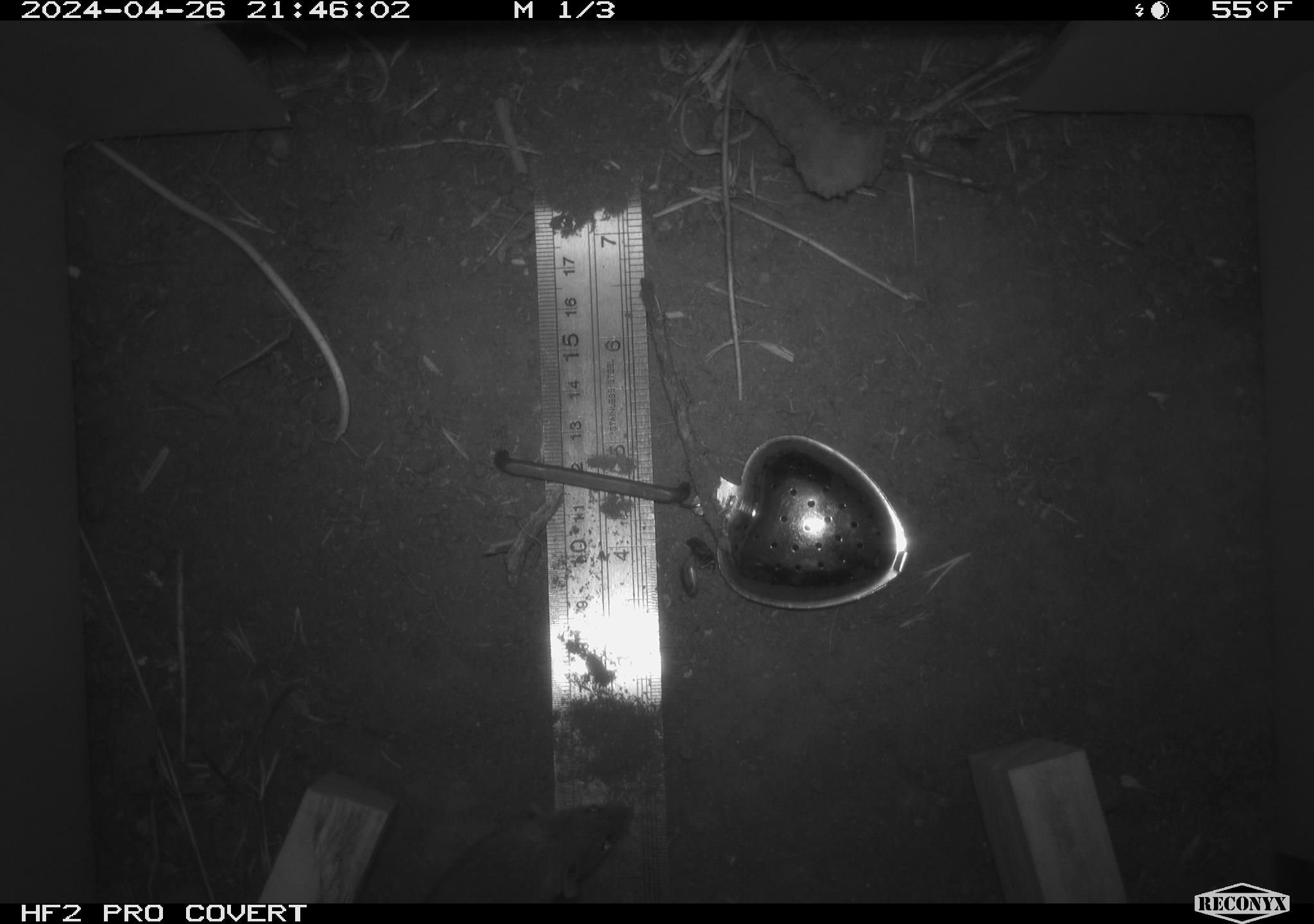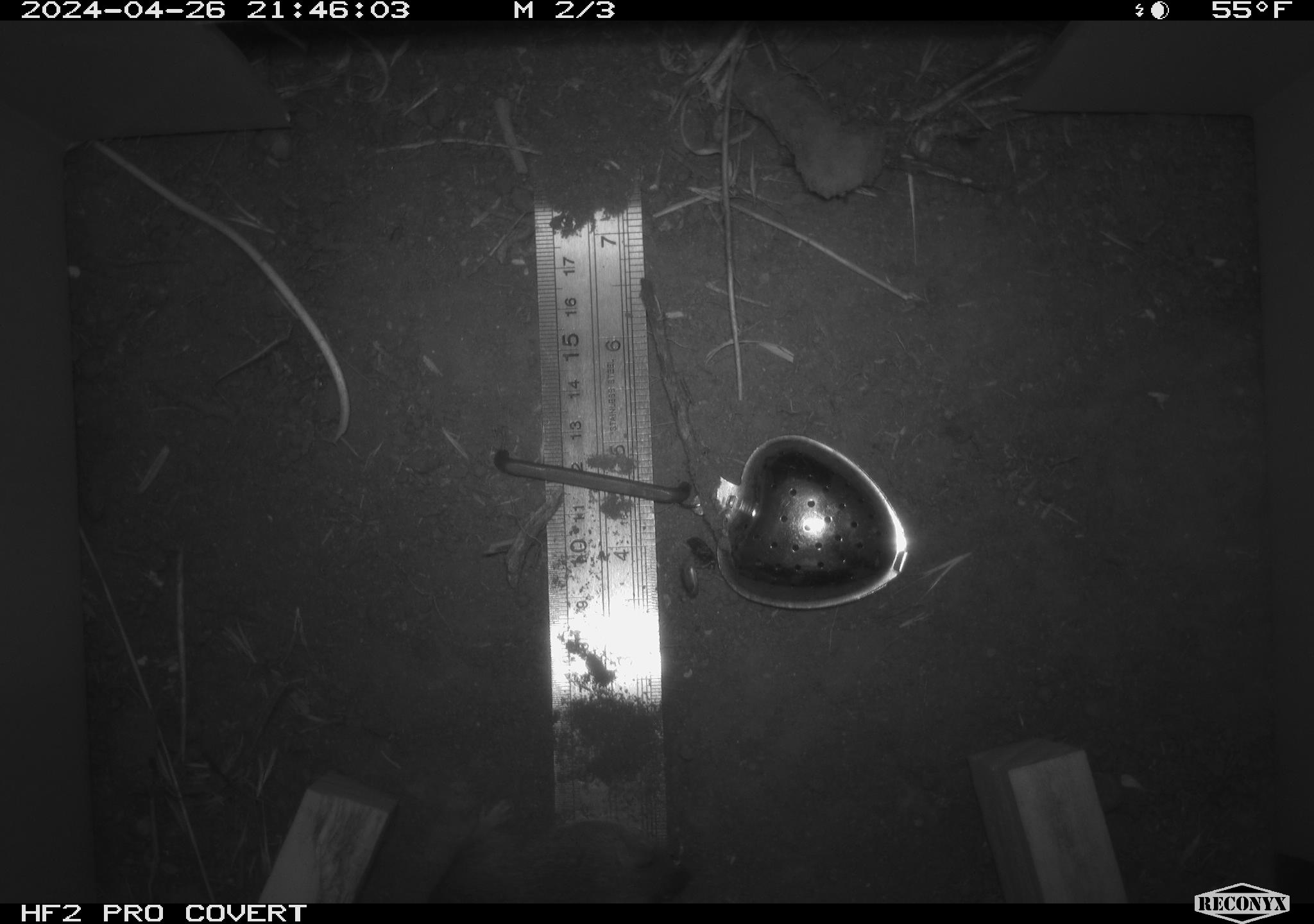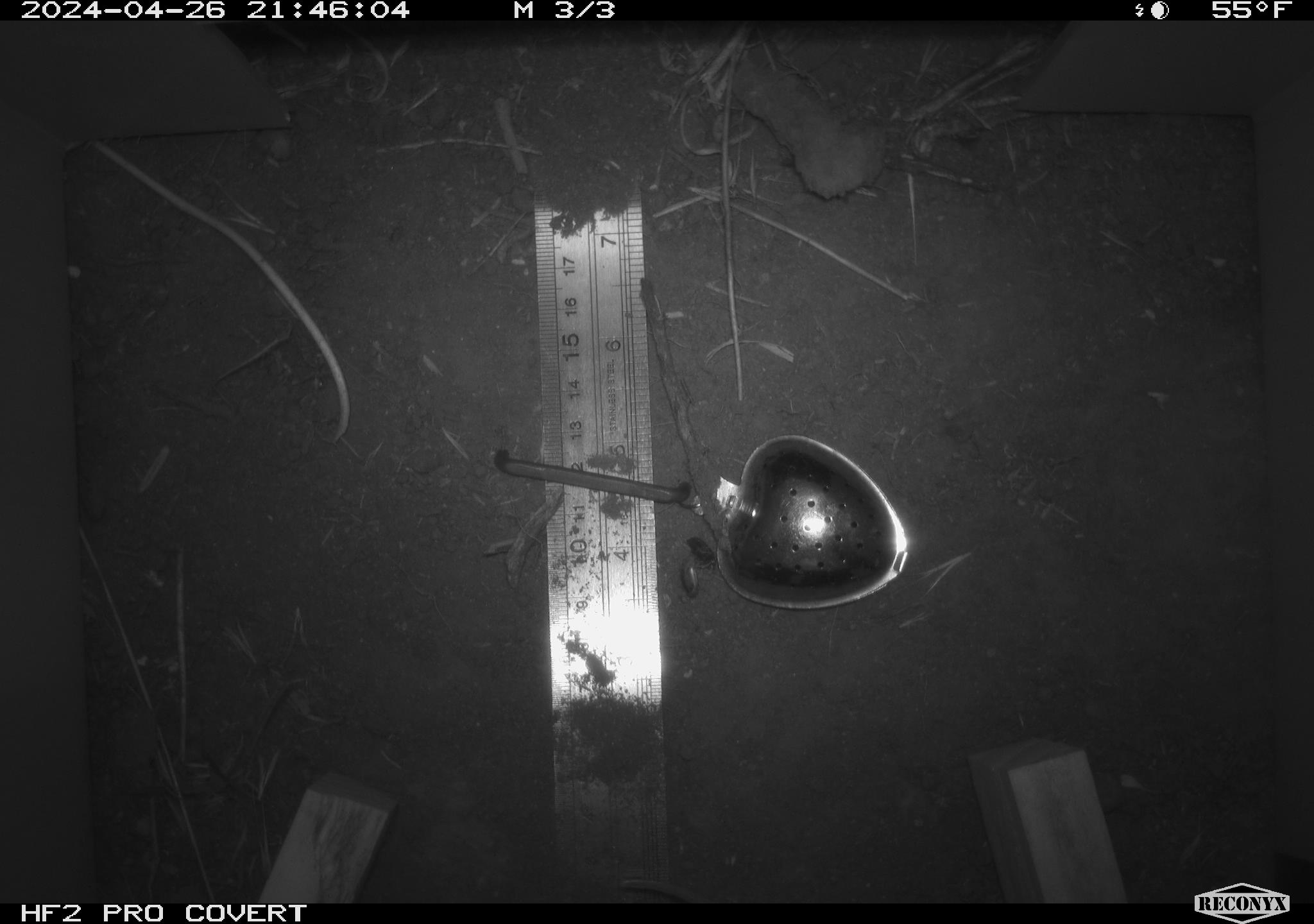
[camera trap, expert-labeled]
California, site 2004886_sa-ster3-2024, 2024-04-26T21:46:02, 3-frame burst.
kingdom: Animalia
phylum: Chordata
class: Mammalia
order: Rodentia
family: Heteromyidae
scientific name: Heteromyidae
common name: kangaroo rats and pocket mice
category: heteromyidae family